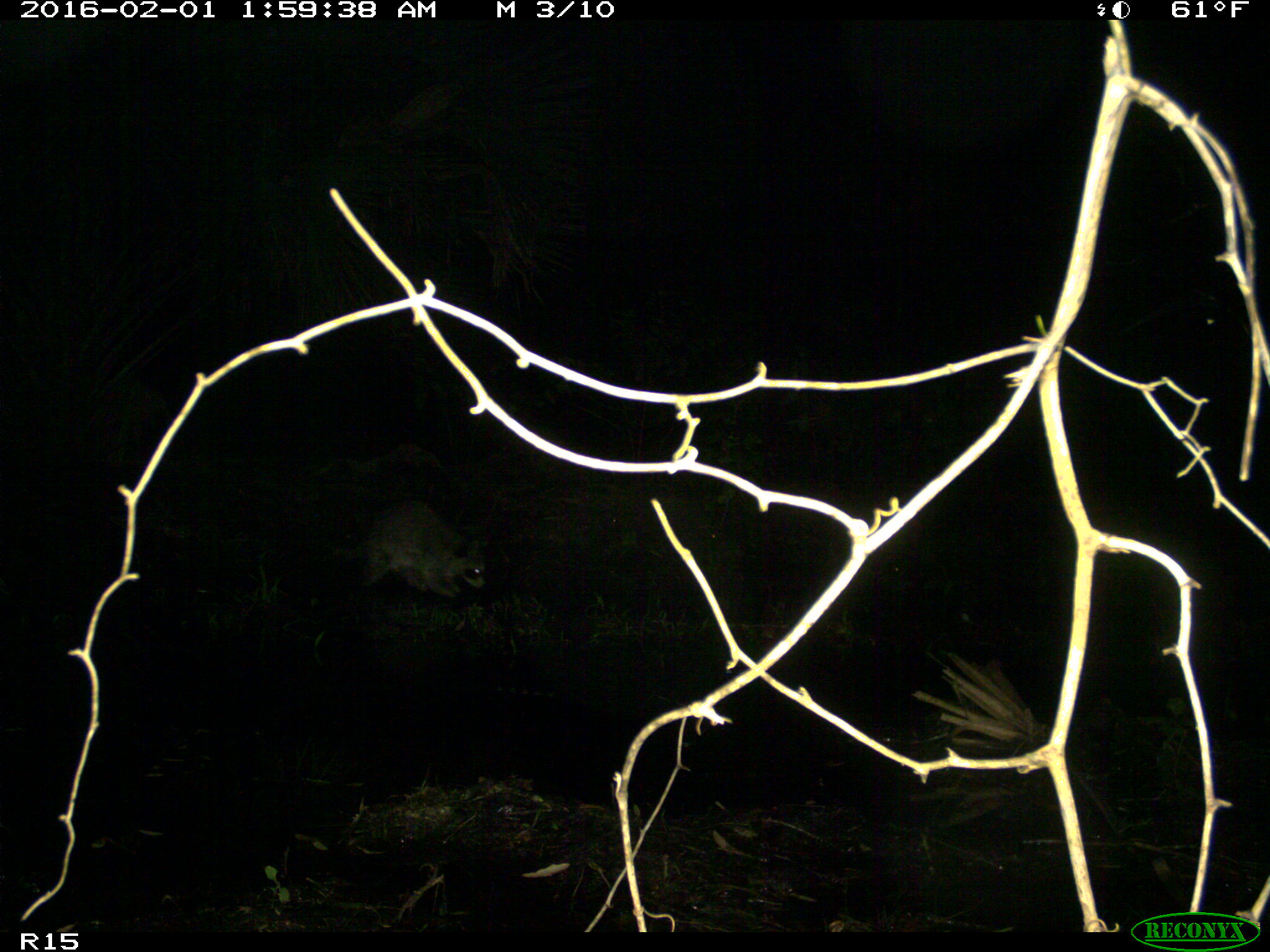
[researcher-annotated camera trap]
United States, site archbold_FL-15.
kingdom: Animalia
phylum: Chordata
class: Mammalia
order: Carnivora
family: Procyonidae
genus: Procyon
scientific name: Procyon lotor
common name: common raccoon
Procyon lotor (common raccoon).